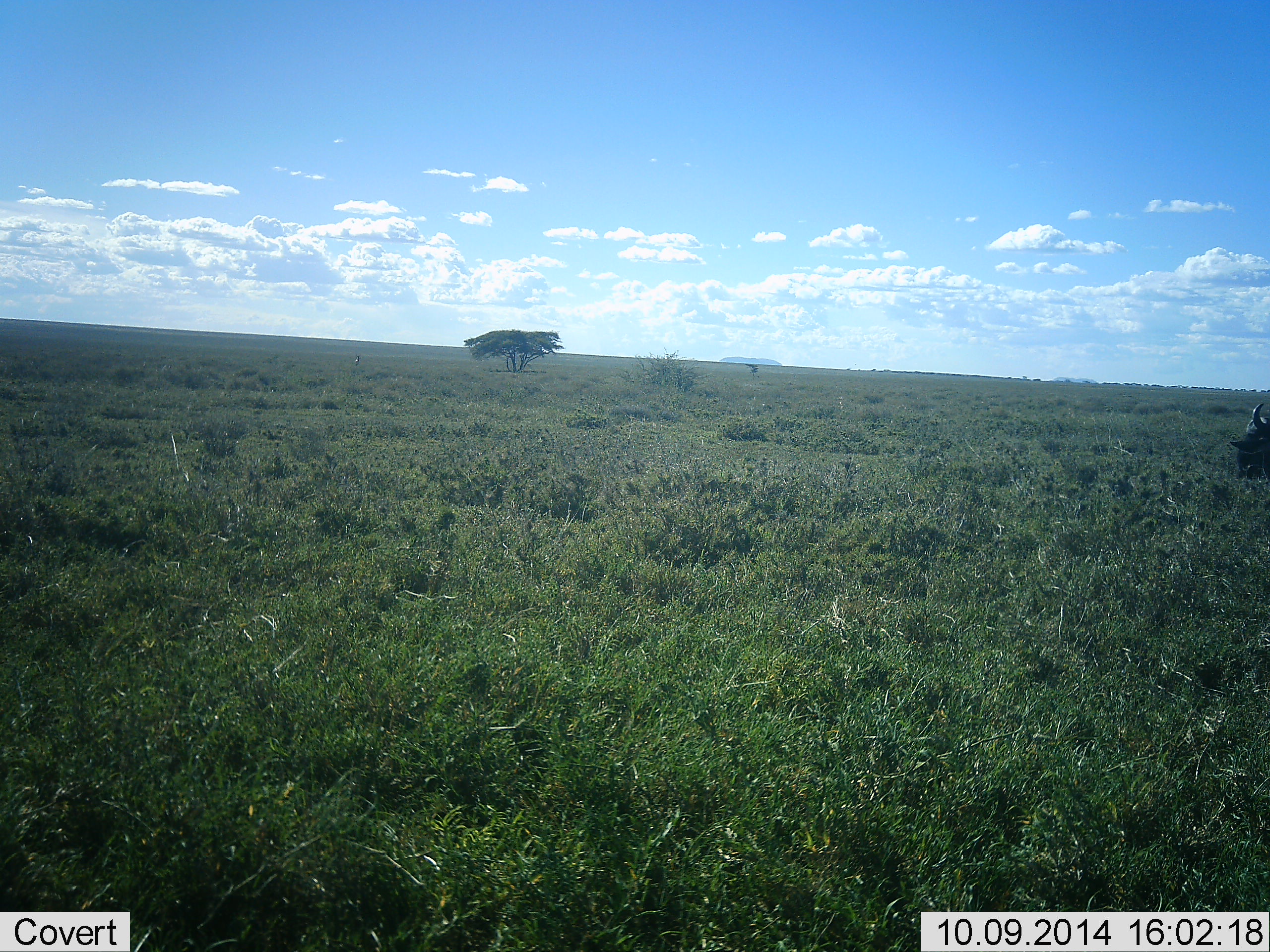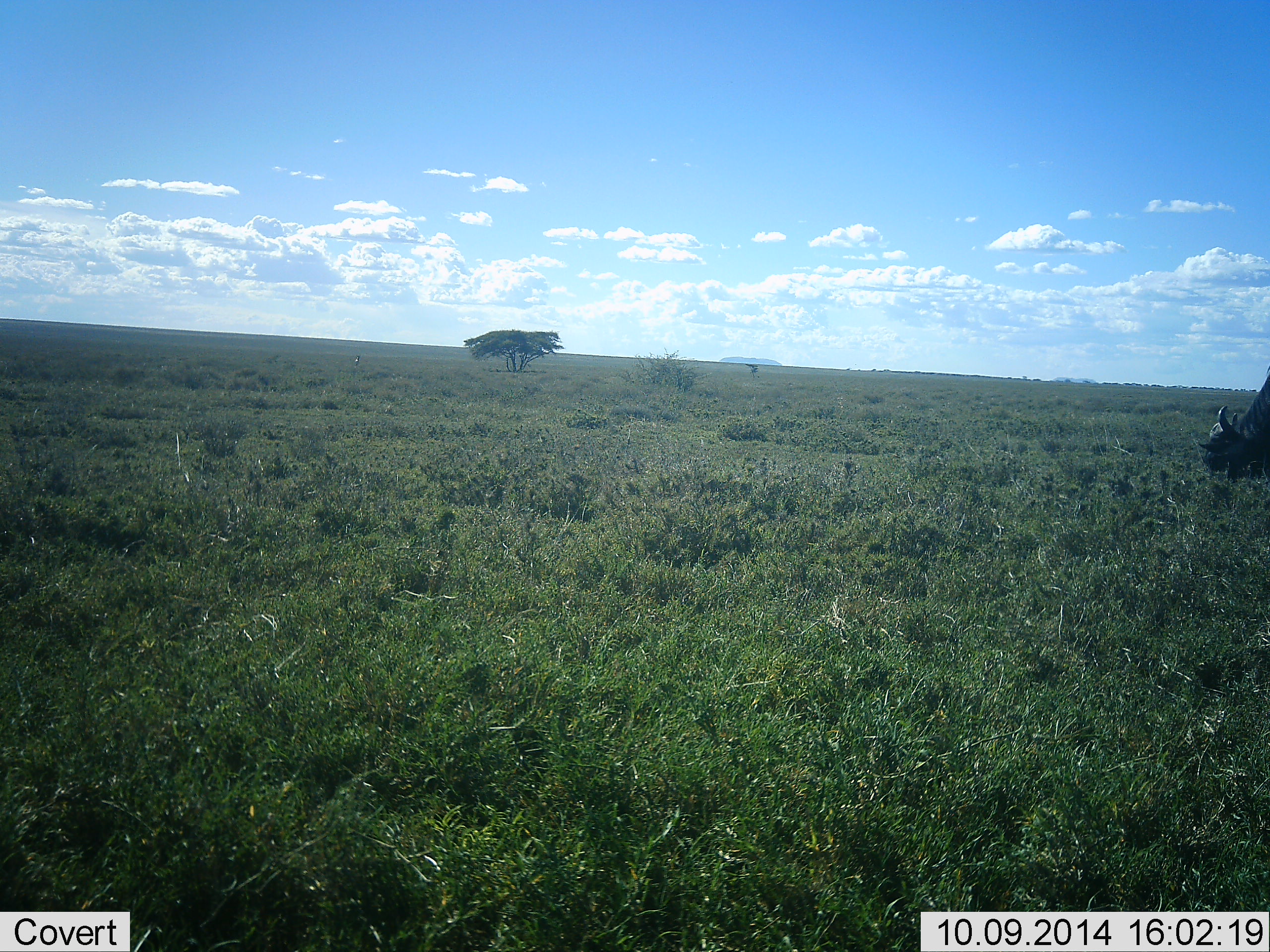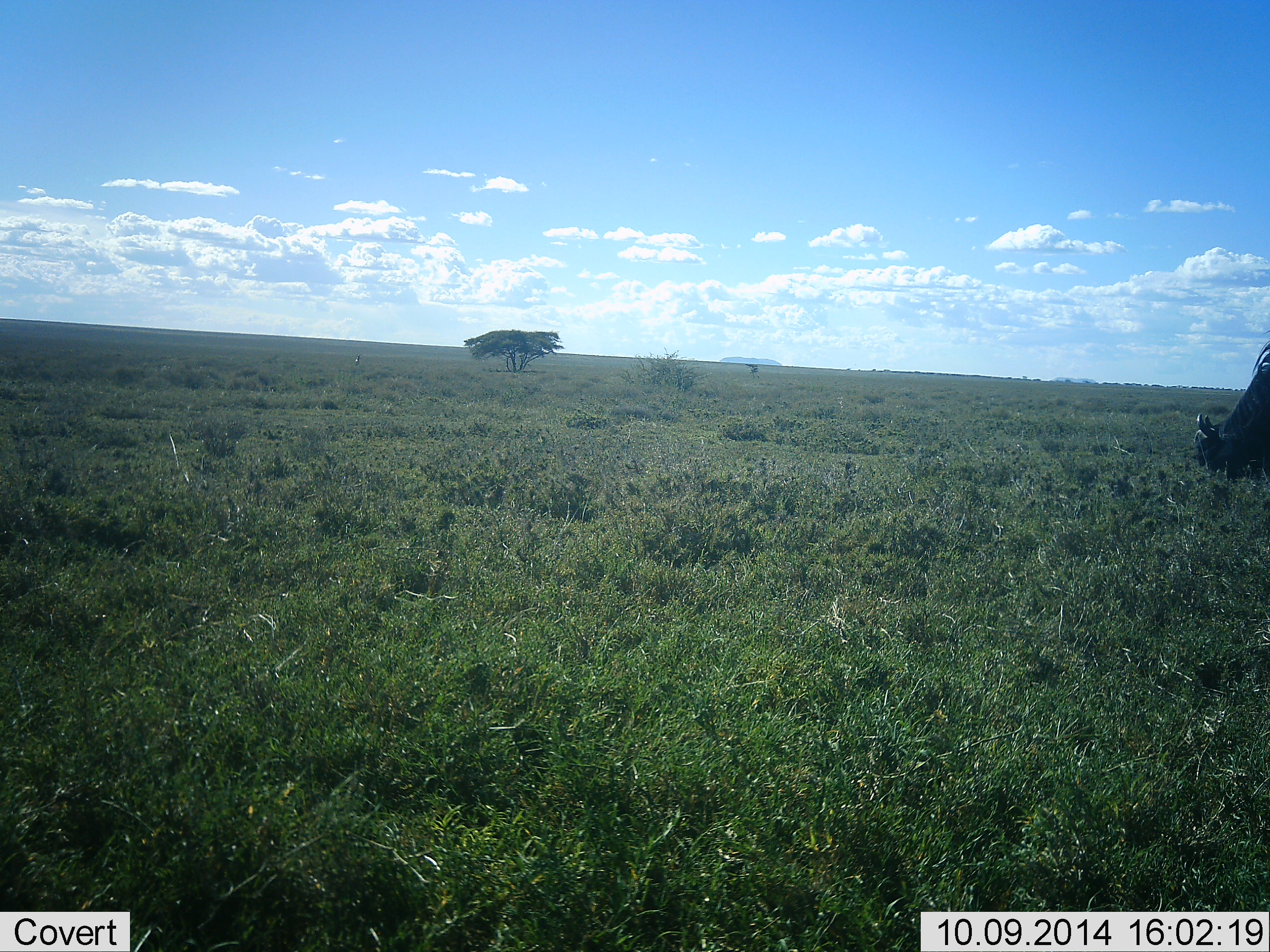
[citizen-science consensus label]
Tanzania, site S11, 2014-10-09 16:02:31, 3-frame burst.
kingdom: Animalia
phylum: Chordata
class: Mammalia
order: Artiodactyla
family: Bovidae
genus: Connochaetes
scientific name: Connochaetes taurinus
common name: blue wildebeest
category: wildebeest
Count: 1.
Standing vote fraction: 0%.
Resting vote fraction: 0%.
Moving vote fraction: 38%.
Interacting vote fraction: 0%.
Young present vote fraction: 0%.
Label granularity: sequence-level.